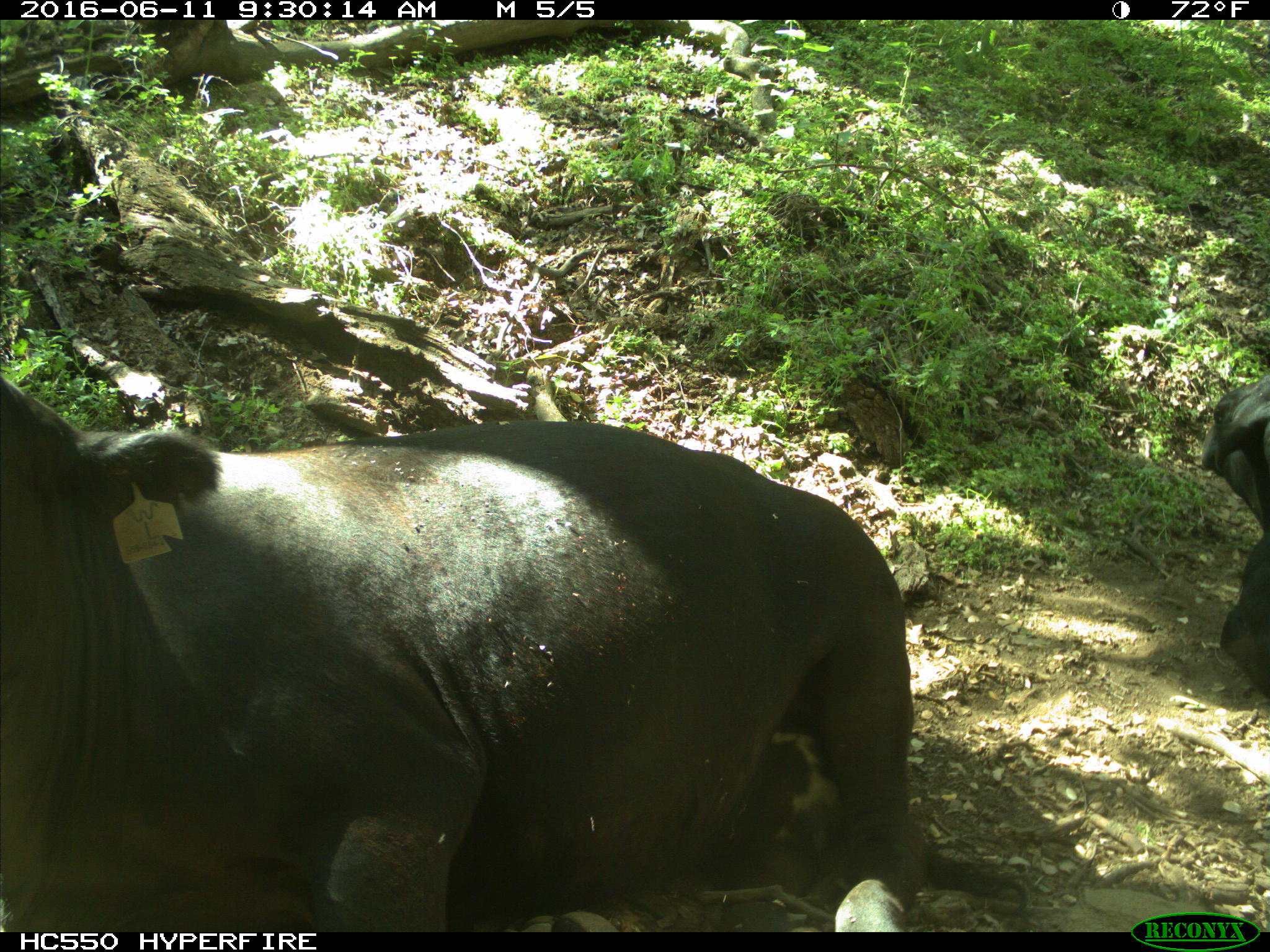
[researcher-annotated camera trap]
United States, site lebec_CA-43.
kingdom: Animalia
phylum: Chordata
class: Mammalia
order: Artiodactyla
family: Bovidae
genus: Bos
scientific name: Bos taurus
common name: domestic cow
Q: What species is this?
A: Bos taurus (domestic cow).